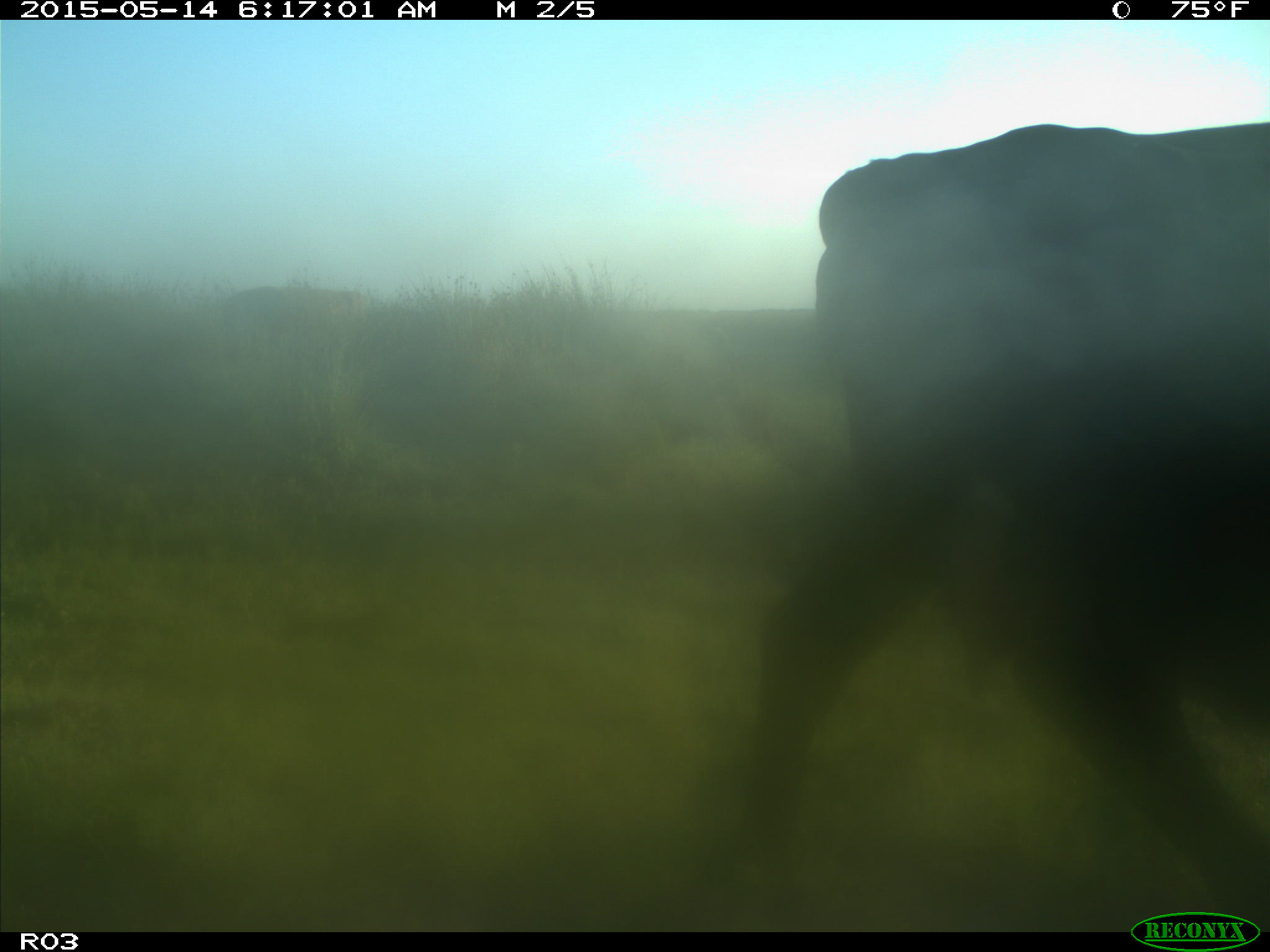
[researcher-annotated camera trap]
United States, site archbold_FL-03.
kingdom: Animalia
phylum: Chordata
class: Mammalia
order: Artiodactyla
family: Bovidae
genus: Bos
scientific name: Bos taurus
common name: domestic cow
Bos taurus (domestic cow).